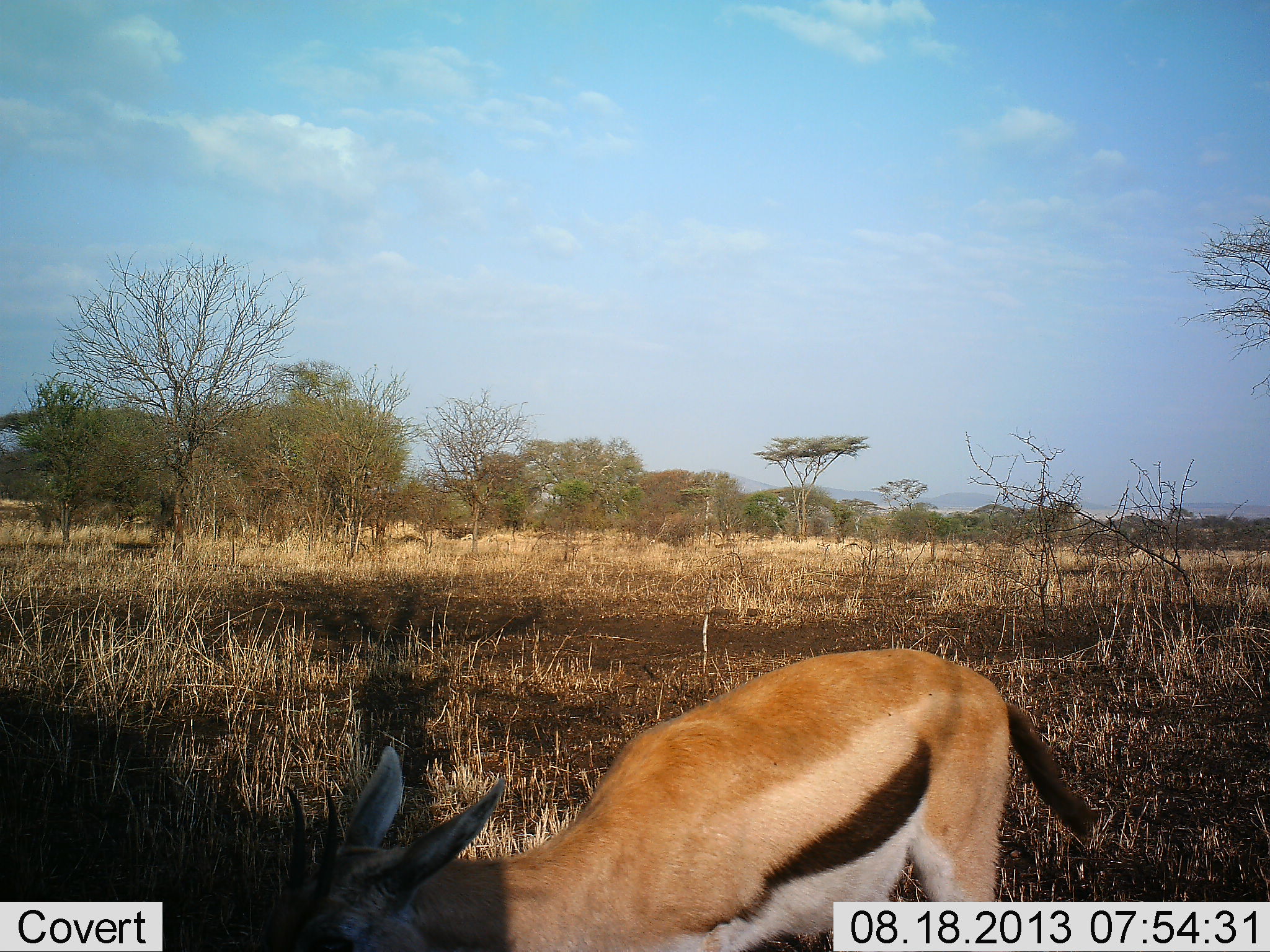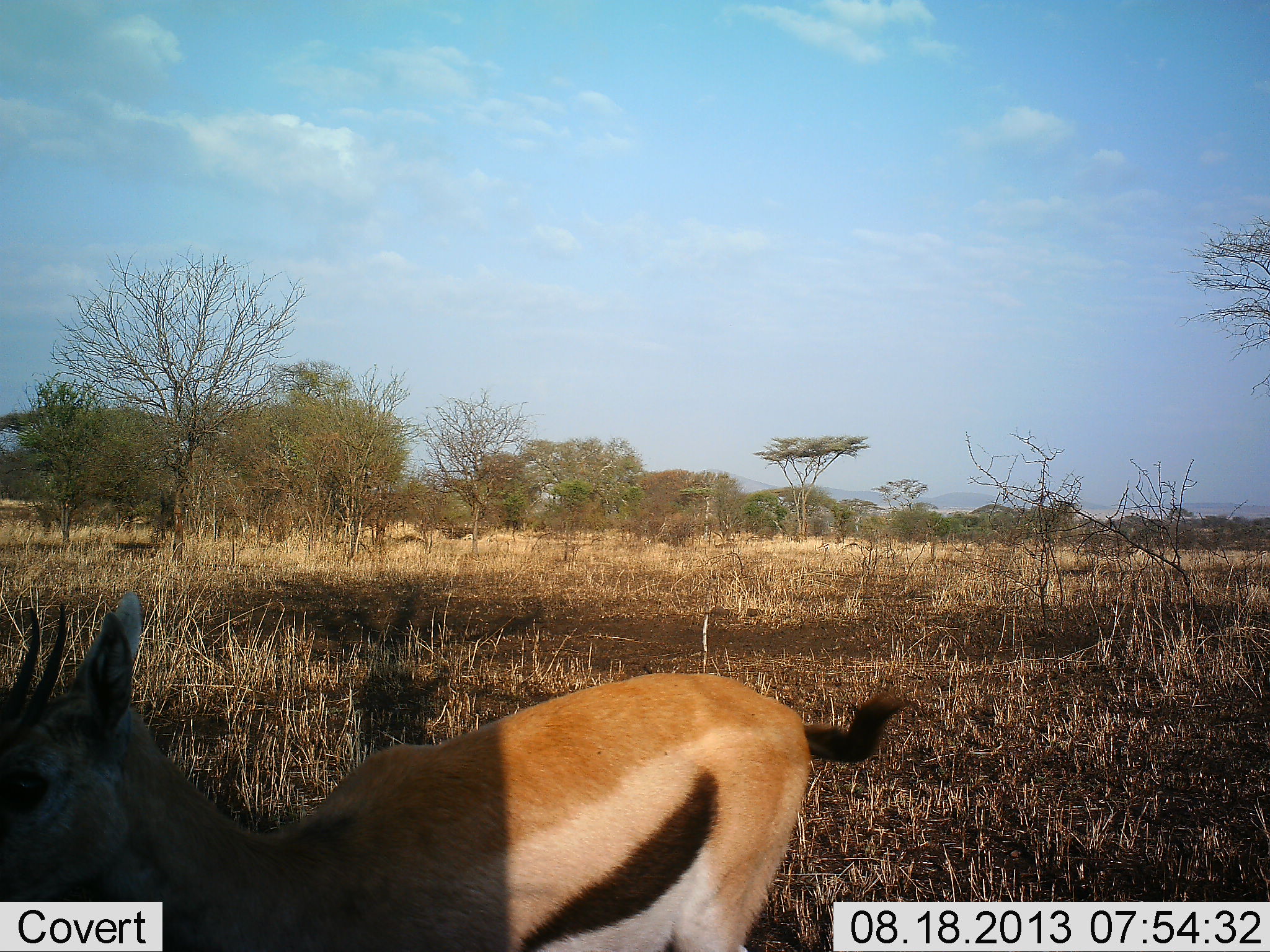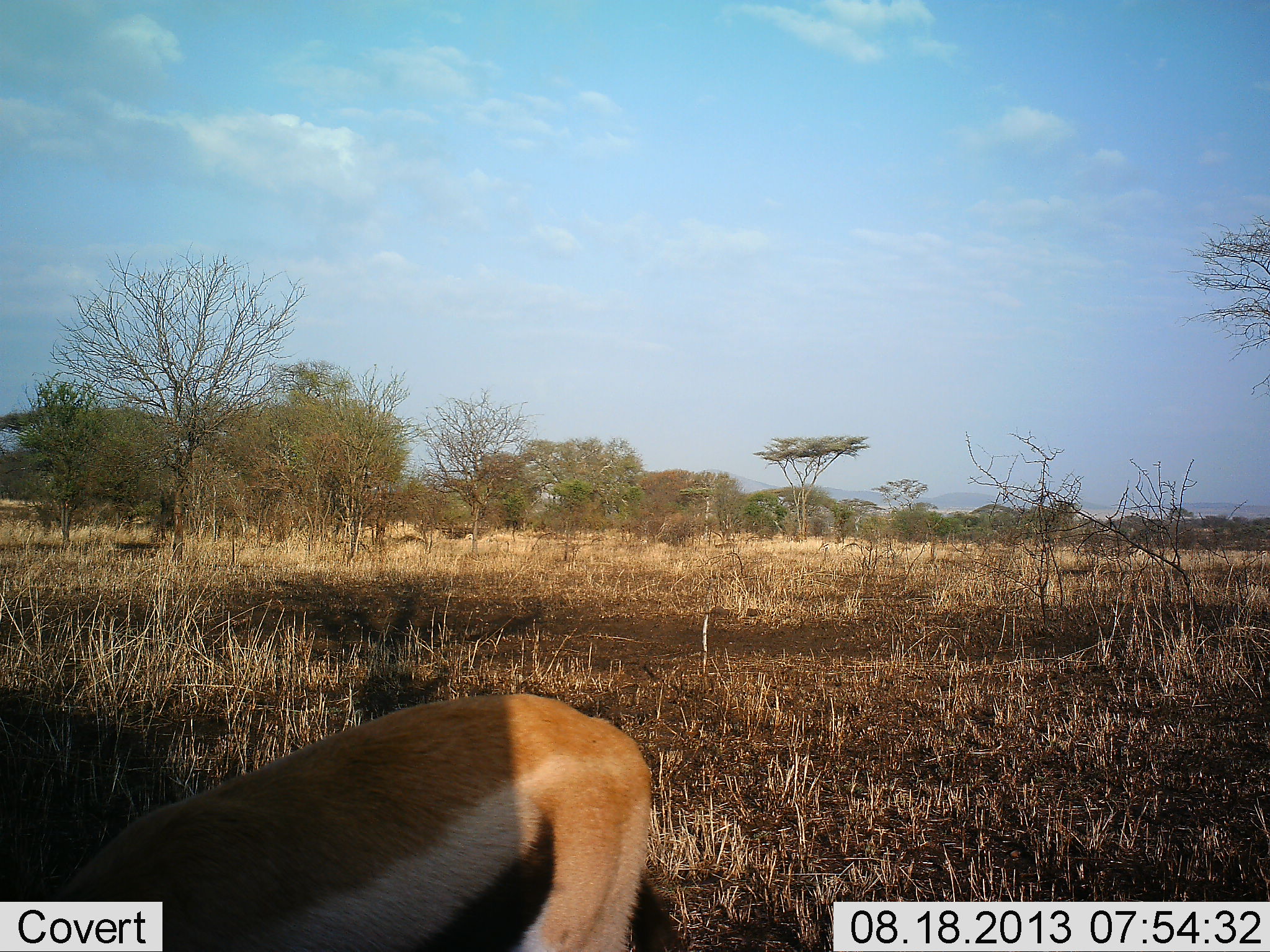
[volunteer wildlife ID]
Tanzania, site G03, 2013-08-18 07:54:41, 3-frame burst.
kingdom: Animalia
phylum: Chordata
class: Mammalia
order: Artiodactyla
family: Bovidae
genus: Eudorcas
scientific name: Eudorcas thomsonii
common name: thomson's gazelle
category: gazellethomsons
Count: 1.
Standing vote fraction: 14%.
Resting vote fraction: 7%.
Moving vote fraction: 86%.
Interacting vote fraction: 0%.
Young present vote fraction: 0%.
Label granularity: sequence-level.